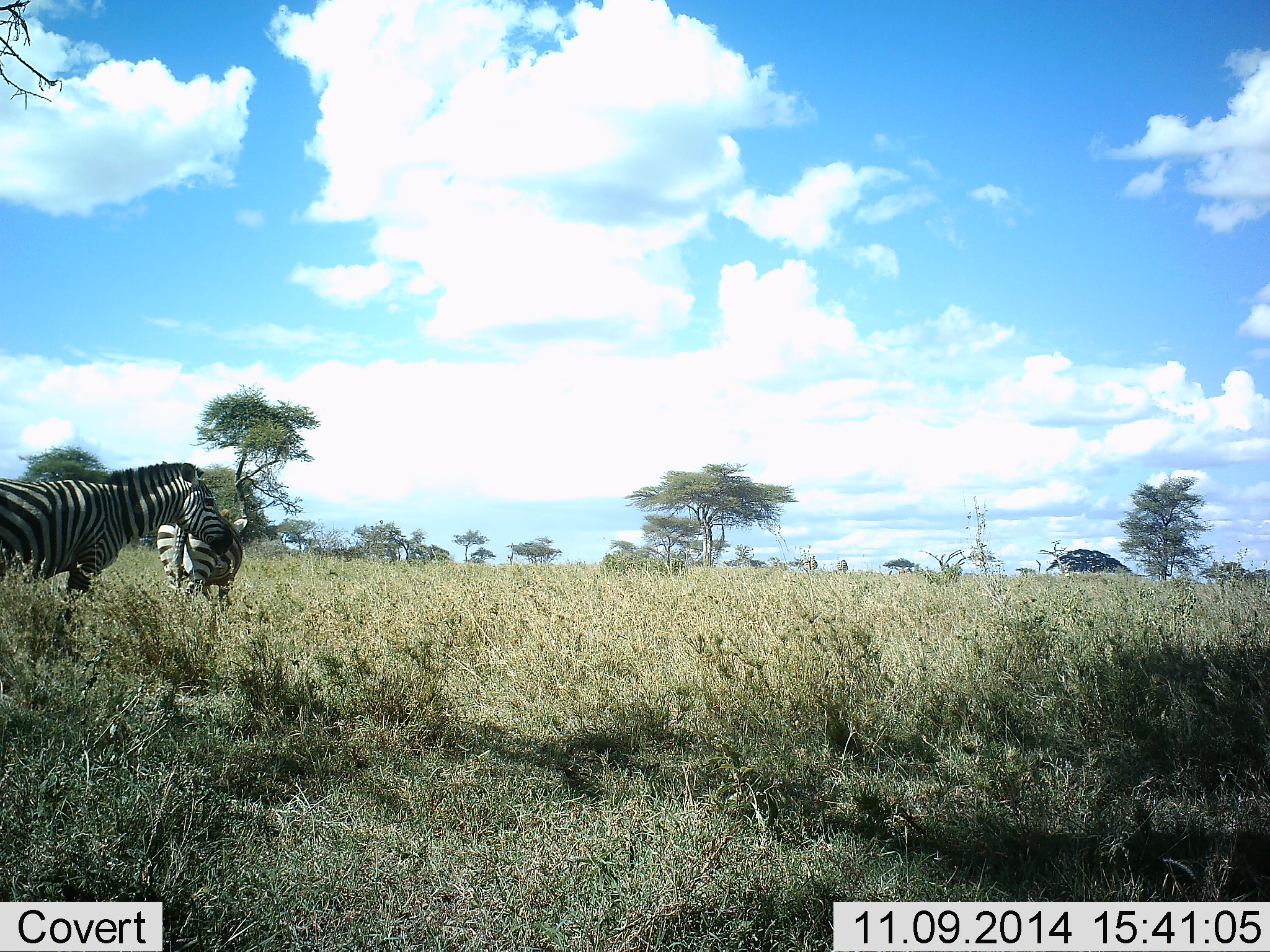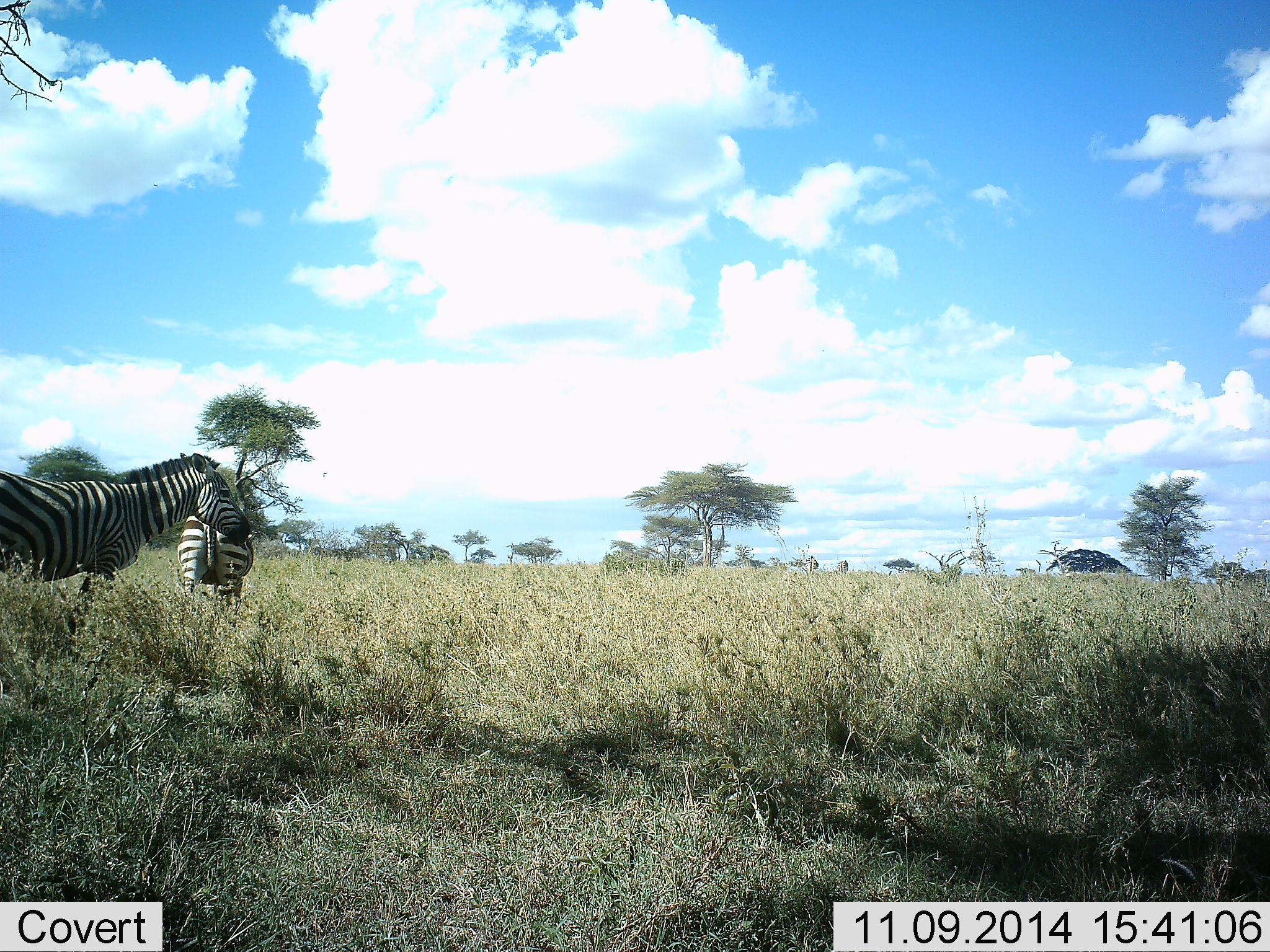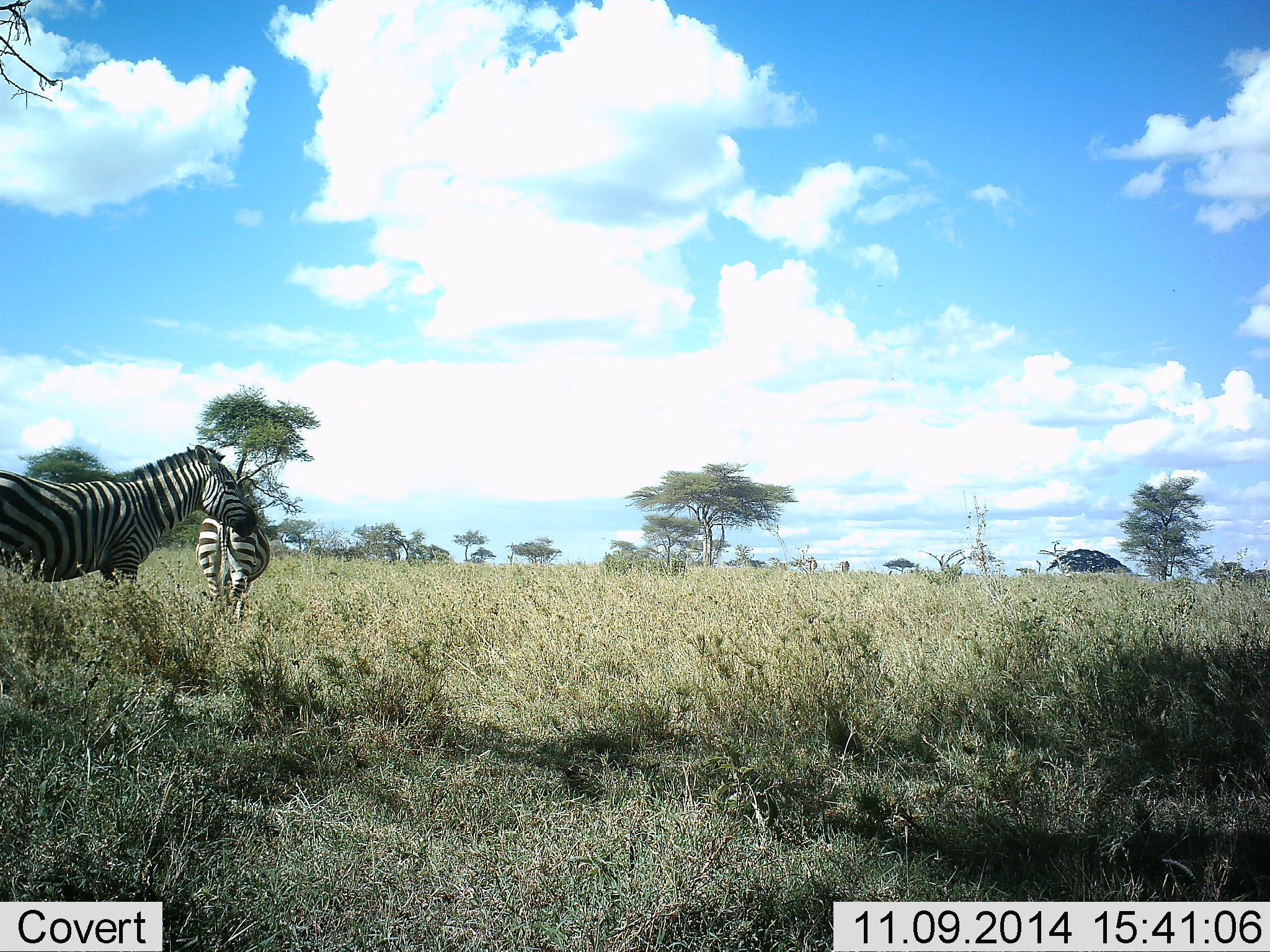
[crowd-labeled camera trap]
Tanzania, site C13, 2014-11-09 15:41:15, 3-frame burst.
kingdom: Animalia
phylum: Chordata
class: Mammalia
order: Perissodactyla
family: Equidae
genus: Equus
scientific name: Equus quagga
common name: plains zebra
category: zebra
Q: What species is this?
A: Zebra (plains zebra) (Equus quagga).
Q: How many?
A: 2.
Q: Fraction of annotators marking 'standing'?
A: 70%.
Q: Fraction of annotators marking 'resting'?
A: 0%.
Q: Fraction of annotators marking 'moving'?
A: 30%.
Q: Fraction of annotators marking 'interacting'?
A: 10%.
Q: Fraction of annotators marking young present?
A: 0%.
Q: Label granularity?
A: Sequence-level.